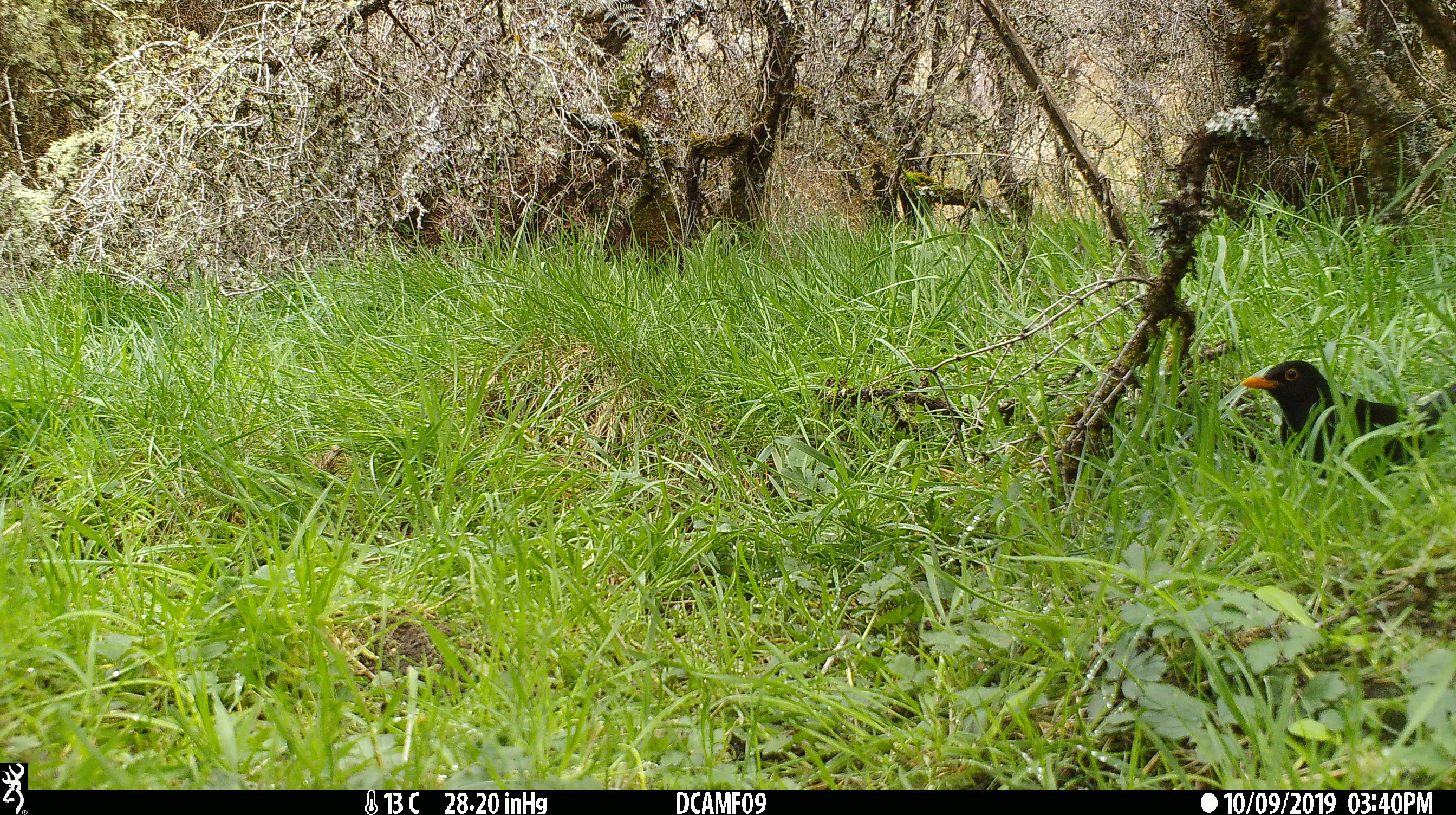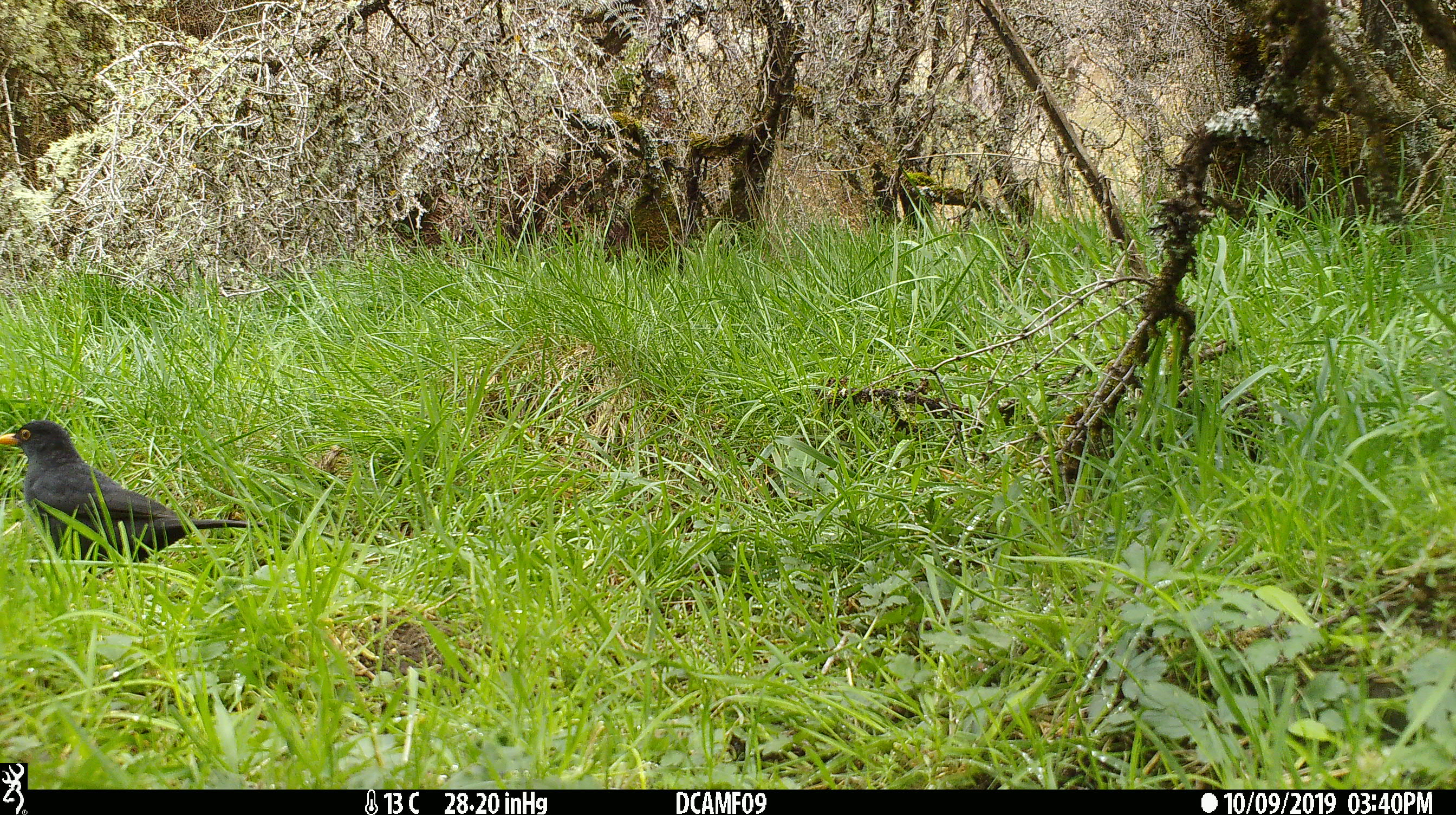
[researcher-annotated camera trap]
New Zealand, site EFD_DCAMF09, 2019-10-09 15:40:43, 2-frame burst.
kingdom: Animalia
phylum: Chordata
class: Aves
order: Passeriformes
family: Turdidae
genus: Turdus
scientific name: Turdus merula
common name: eurasian blackbird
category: blackbird